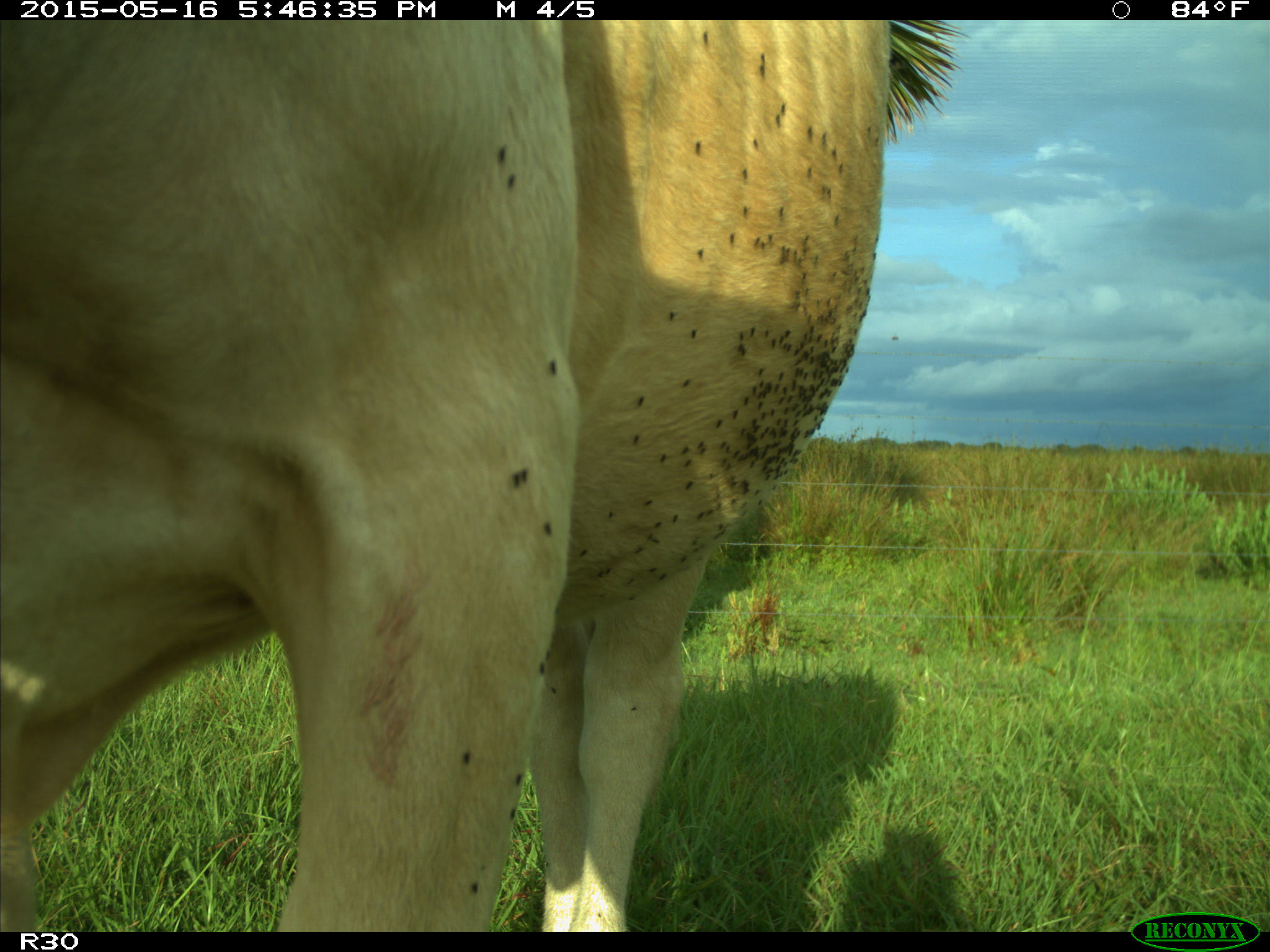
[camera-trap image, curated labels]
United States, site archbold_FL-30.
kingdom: Animalia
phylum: Chordata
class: Mammalia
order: Artiodactyla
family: Bovidae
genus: Bos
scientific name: Bos taurus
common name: domestic cow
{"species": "Bos taurus (domestic cow)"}